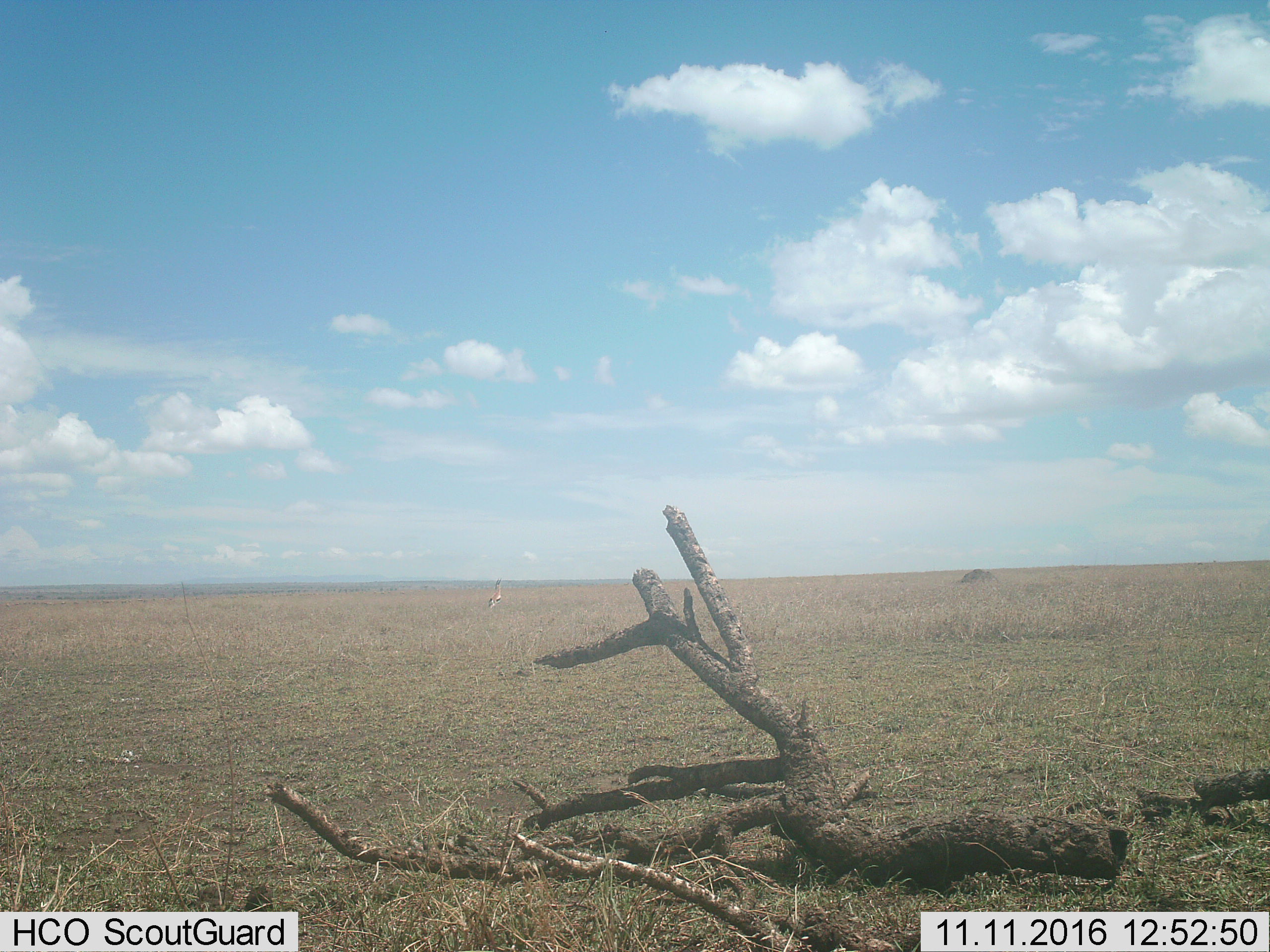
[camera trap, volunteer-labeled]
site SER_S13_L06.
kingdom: Animalia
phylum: Chordata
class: Mammalia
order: Artiodactyla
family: Bovidae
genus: Eudorcas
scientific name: Eudorcas thomsonii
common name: thomson's gazelle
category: gazellethomsons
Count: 1.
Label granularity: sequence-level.